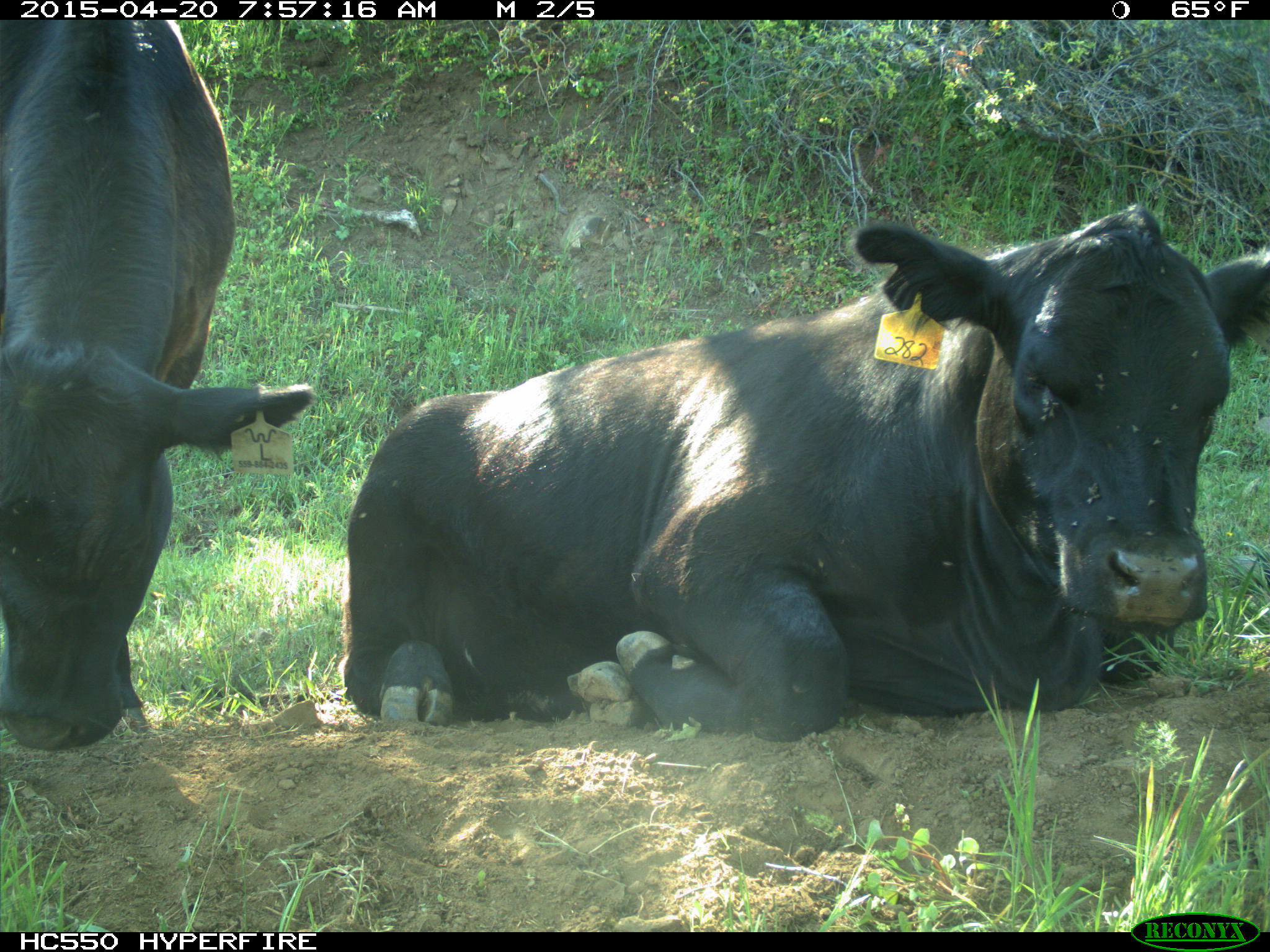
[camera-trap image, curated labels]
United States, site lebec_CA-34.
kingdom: Animalia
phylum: Chordata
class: Mammalia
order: Artiodactyla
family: Bovidae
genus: Bos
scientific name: Bos taurus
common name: domestic cow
Bos taurus (domestic cow).